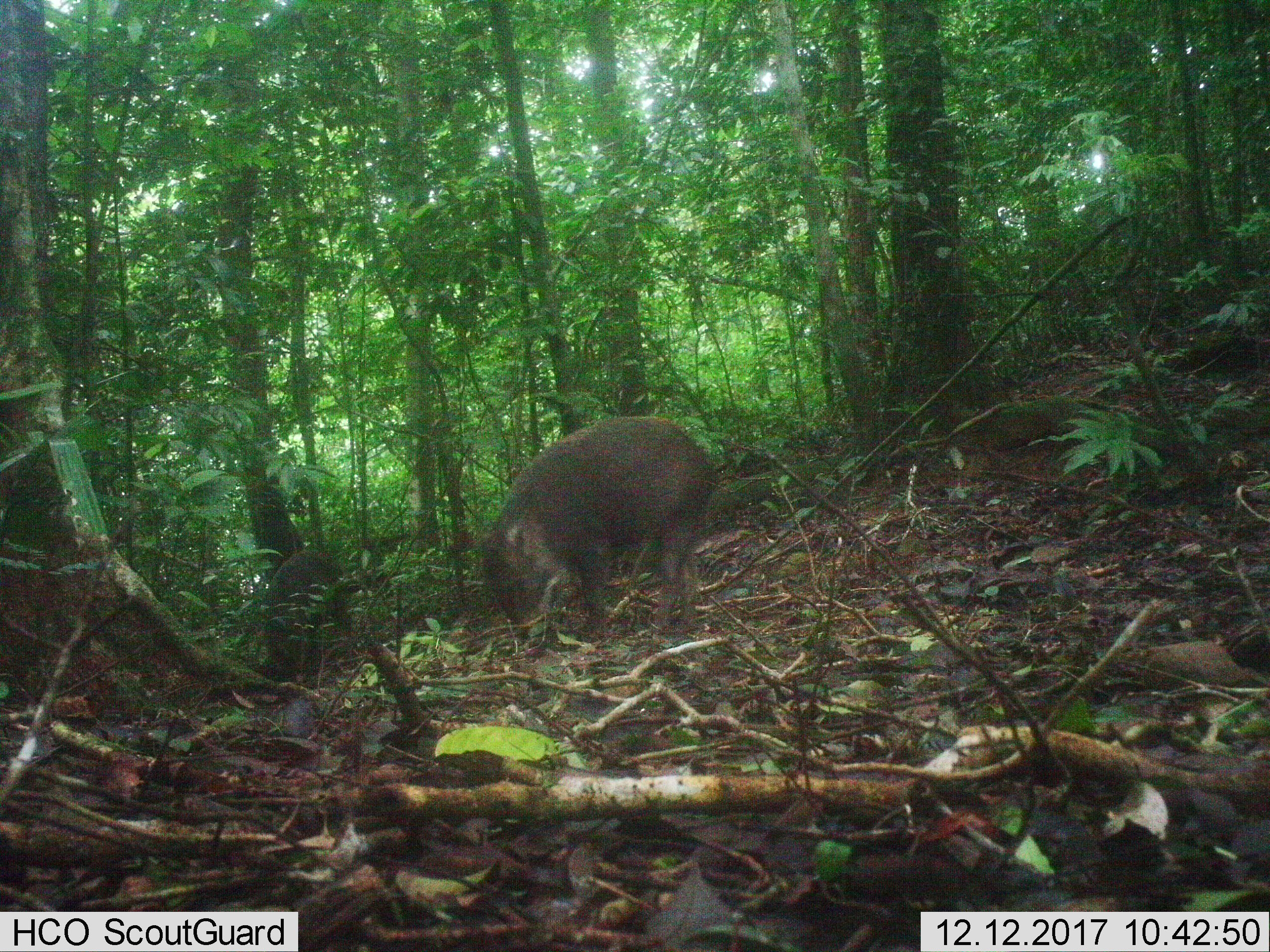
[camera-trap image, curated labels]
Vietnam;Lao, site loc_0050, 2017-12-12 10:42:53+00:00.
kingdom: Animalia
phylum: Chordata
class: Mammalia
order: Artiodactyla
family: Suidae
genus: Sus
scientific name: Sus scrofa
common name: eurasian wild pig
Eurasian wild pig (Sus scrofa). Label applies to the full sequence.